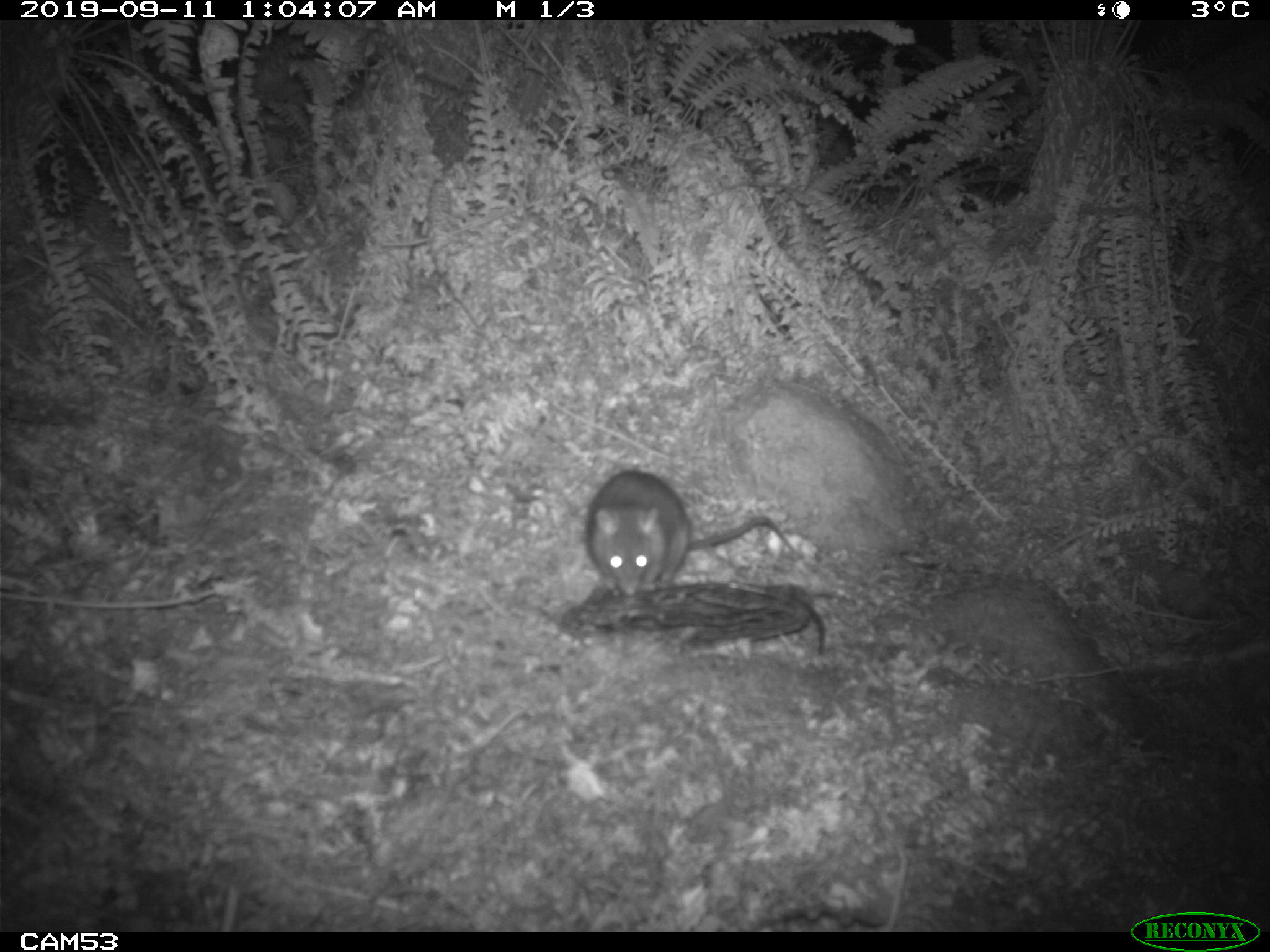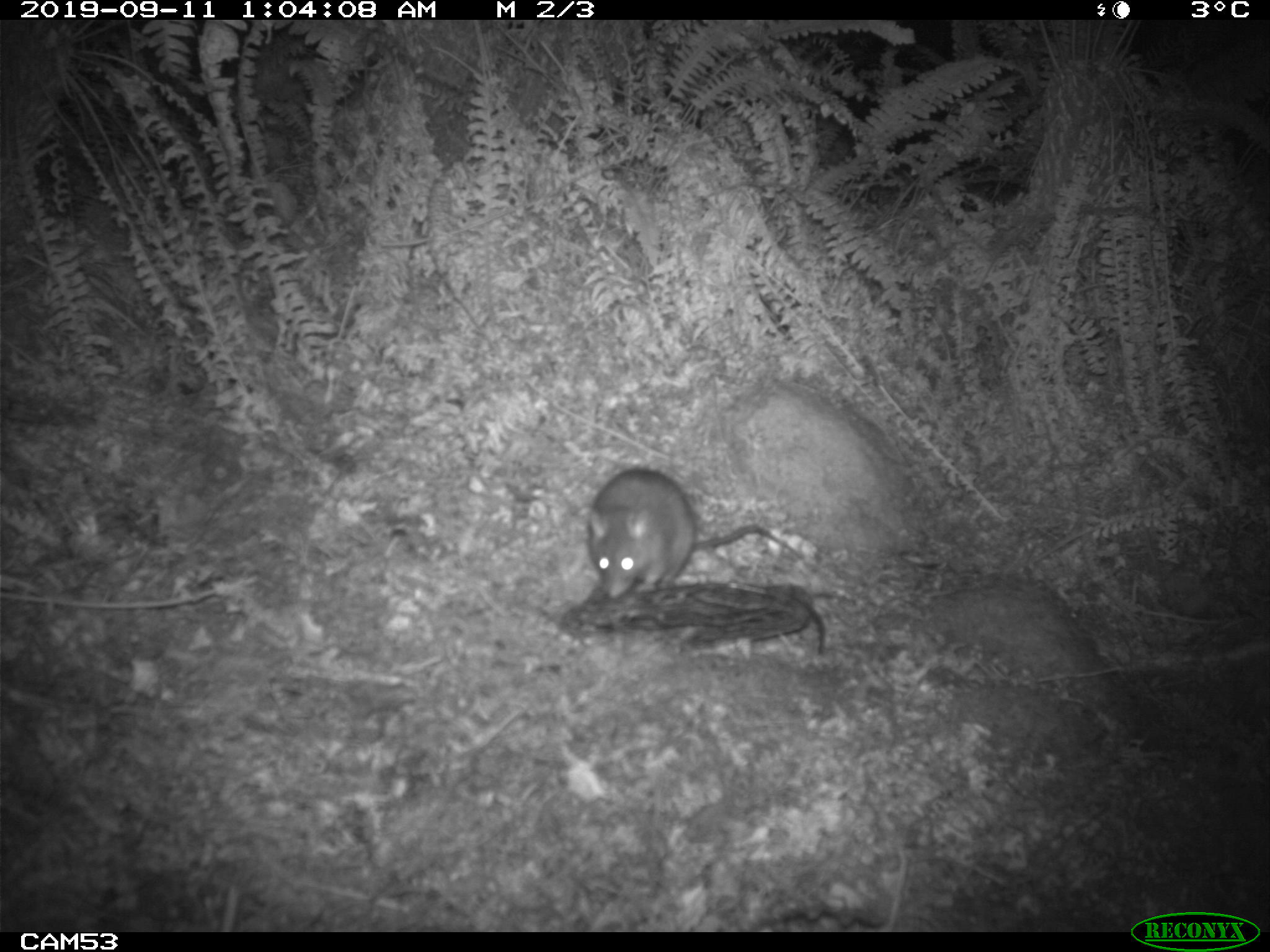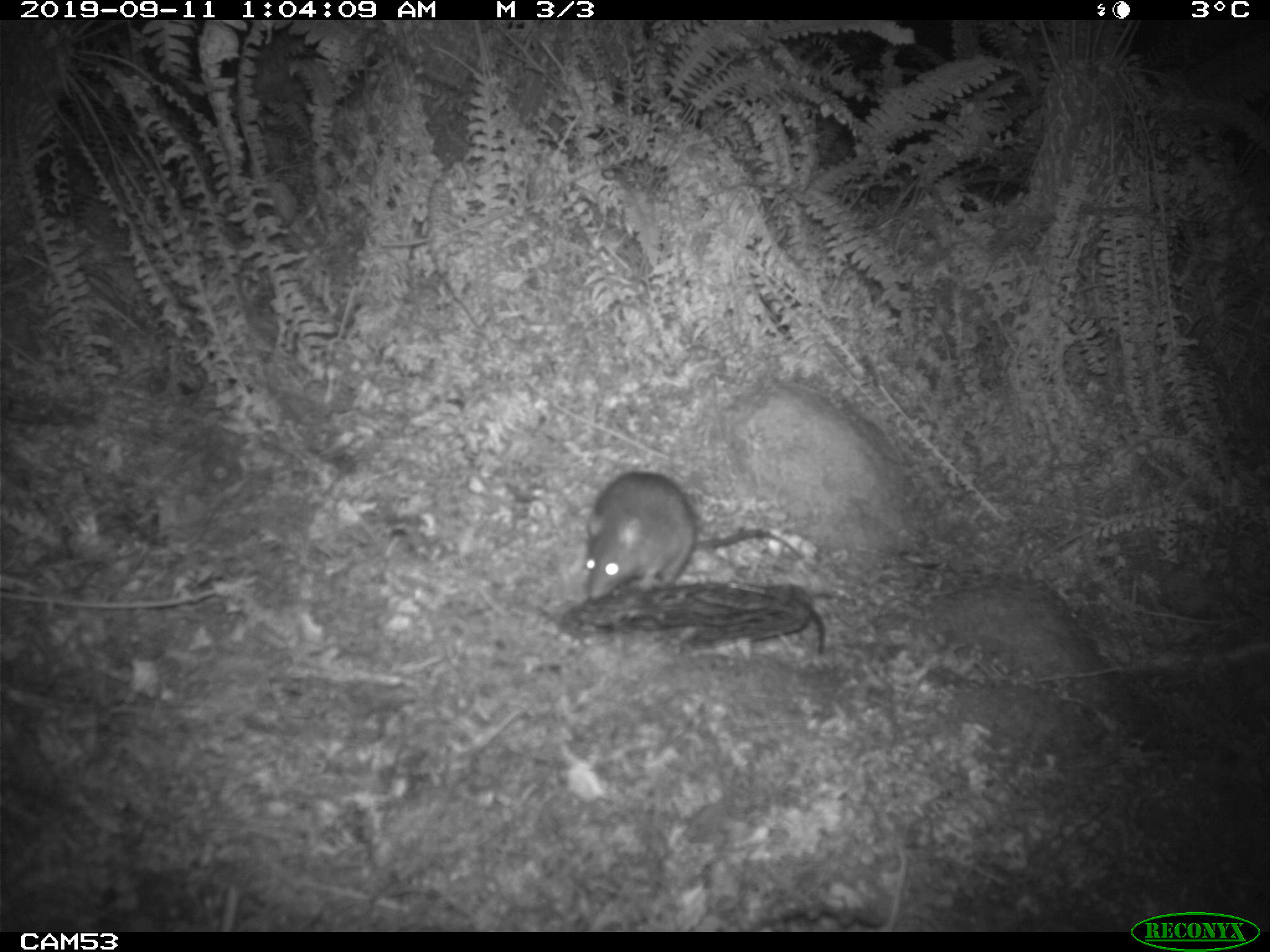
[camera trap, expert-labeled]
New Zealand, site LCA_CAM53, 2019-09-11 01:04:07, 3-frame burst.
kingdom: Animalia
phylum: Chordata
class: Mammalia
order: Rodentia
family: Muridae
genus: Rattus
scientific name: Rattus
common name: rat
Rat (Rattus).